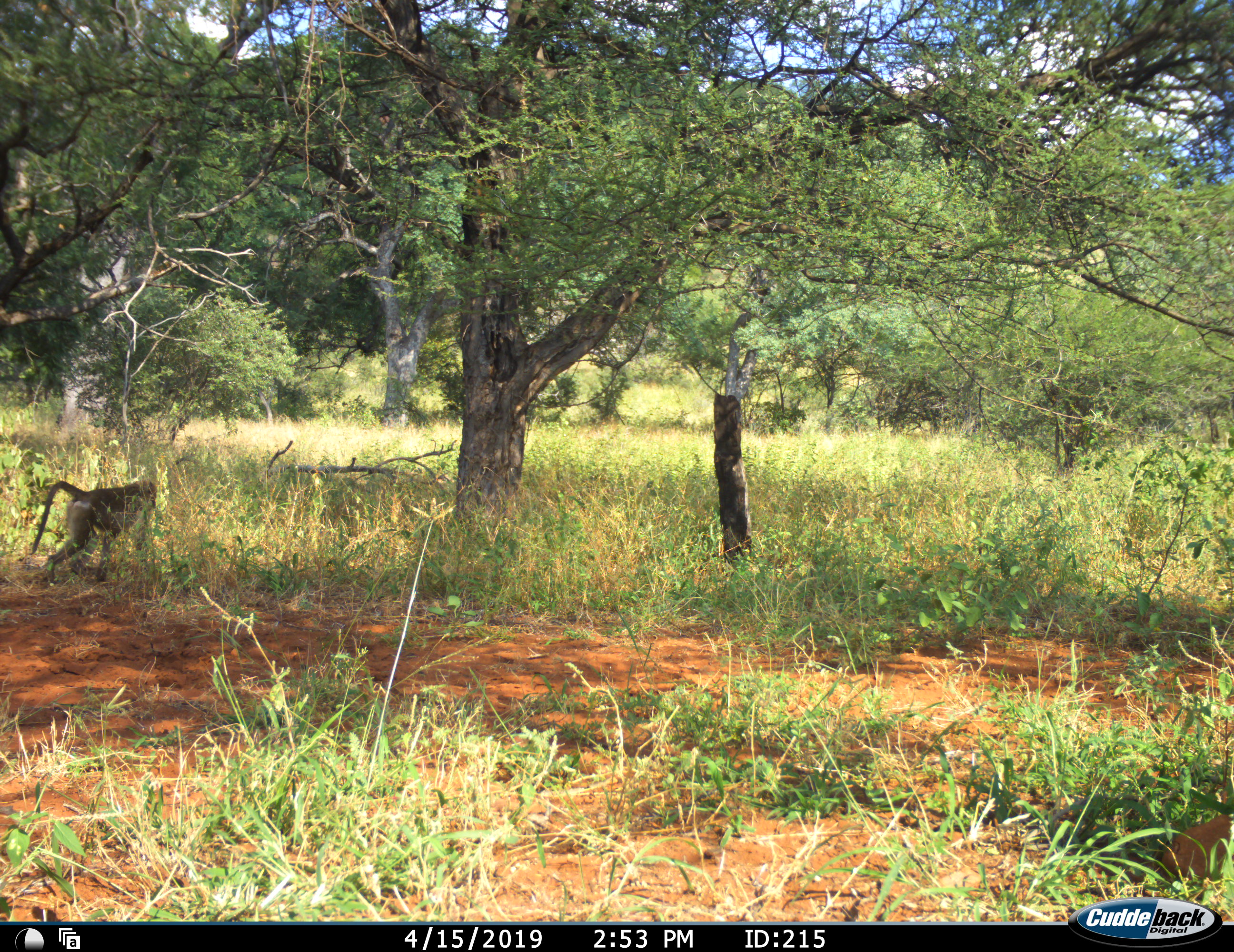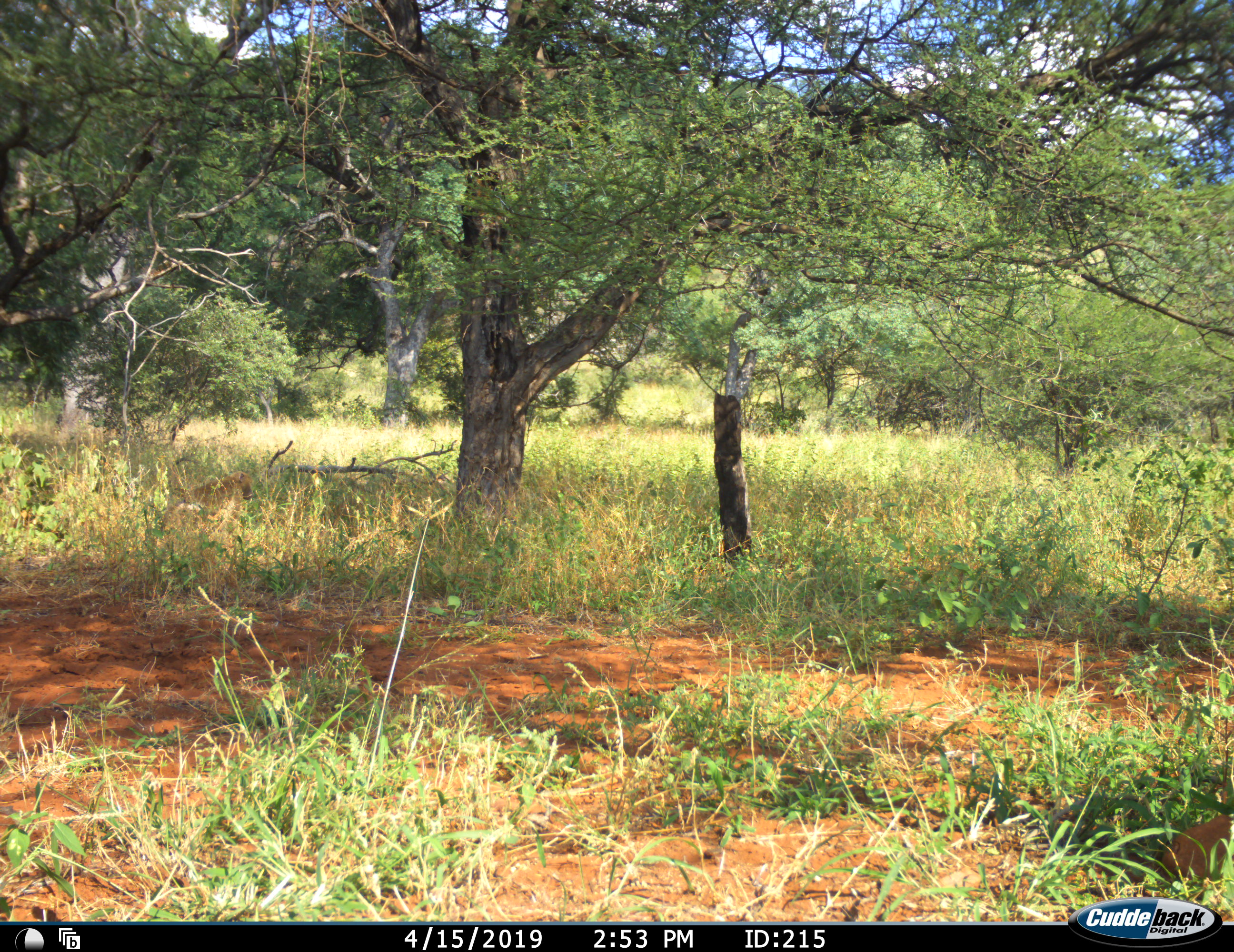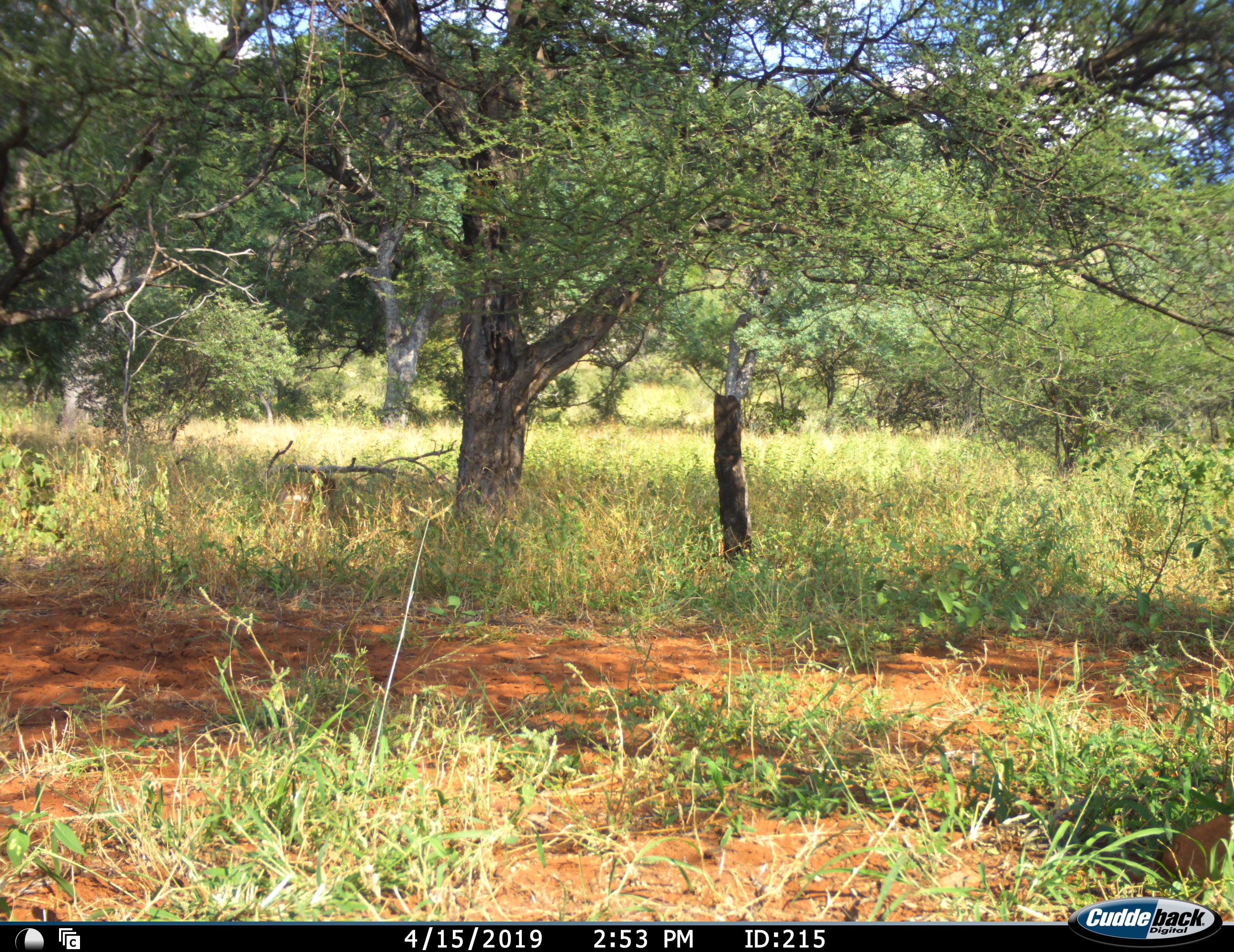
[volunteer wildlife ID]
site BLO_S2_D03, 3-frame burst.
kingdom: Animalia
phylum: Chordata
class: Mammalia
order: Primates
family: Cercopithecidae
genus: Papio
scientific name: Papio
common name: baboon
Baboon (Papio), count 1. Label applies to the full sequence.